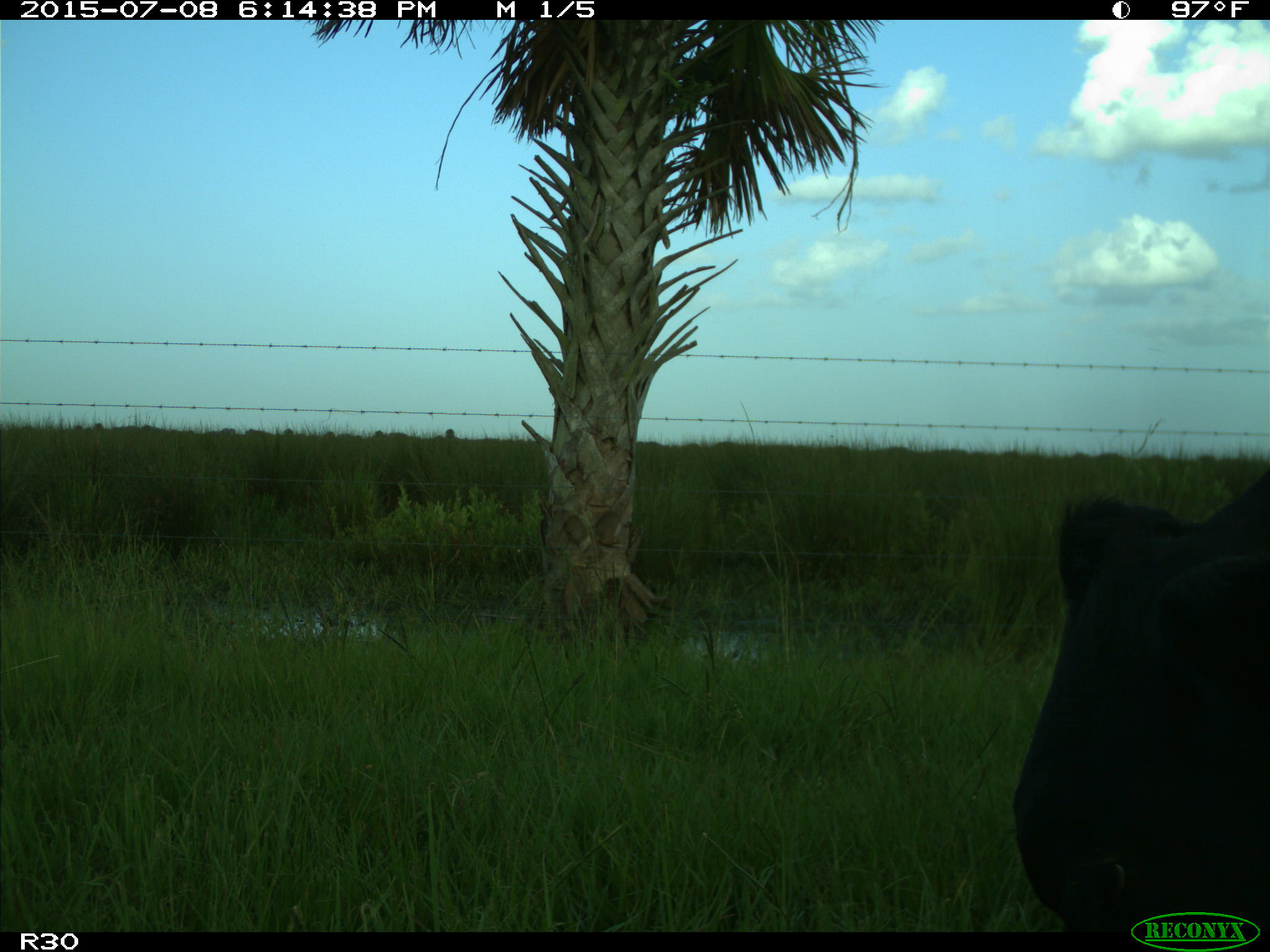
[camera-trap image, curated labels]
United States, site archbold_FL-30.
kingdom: Animalia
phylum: Chordata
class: Mammalia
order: Artiodactyla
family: Bovidae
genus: Bos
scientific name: Bos taurus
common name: domestic cow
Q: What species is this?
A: Bos taurus (domestic cow).